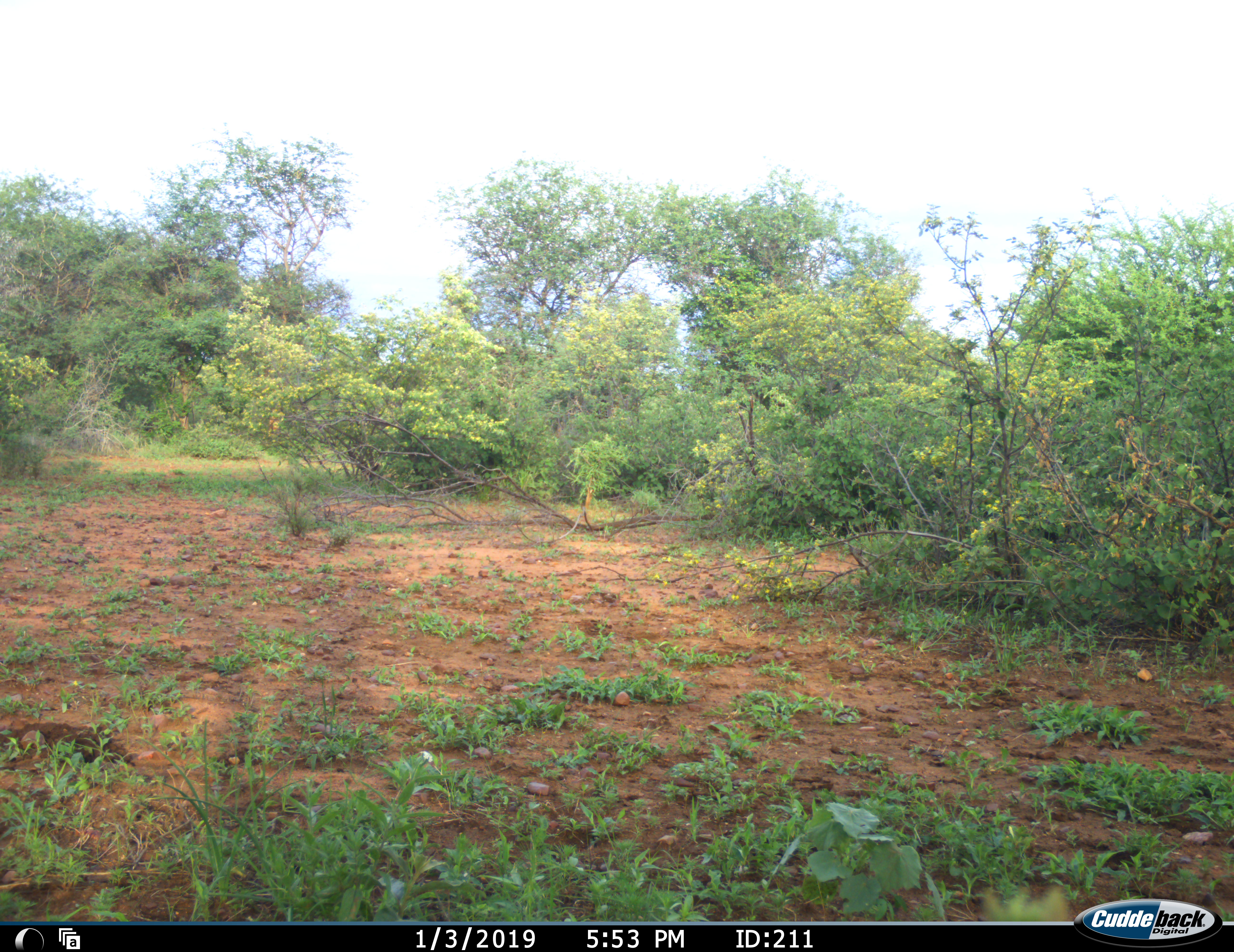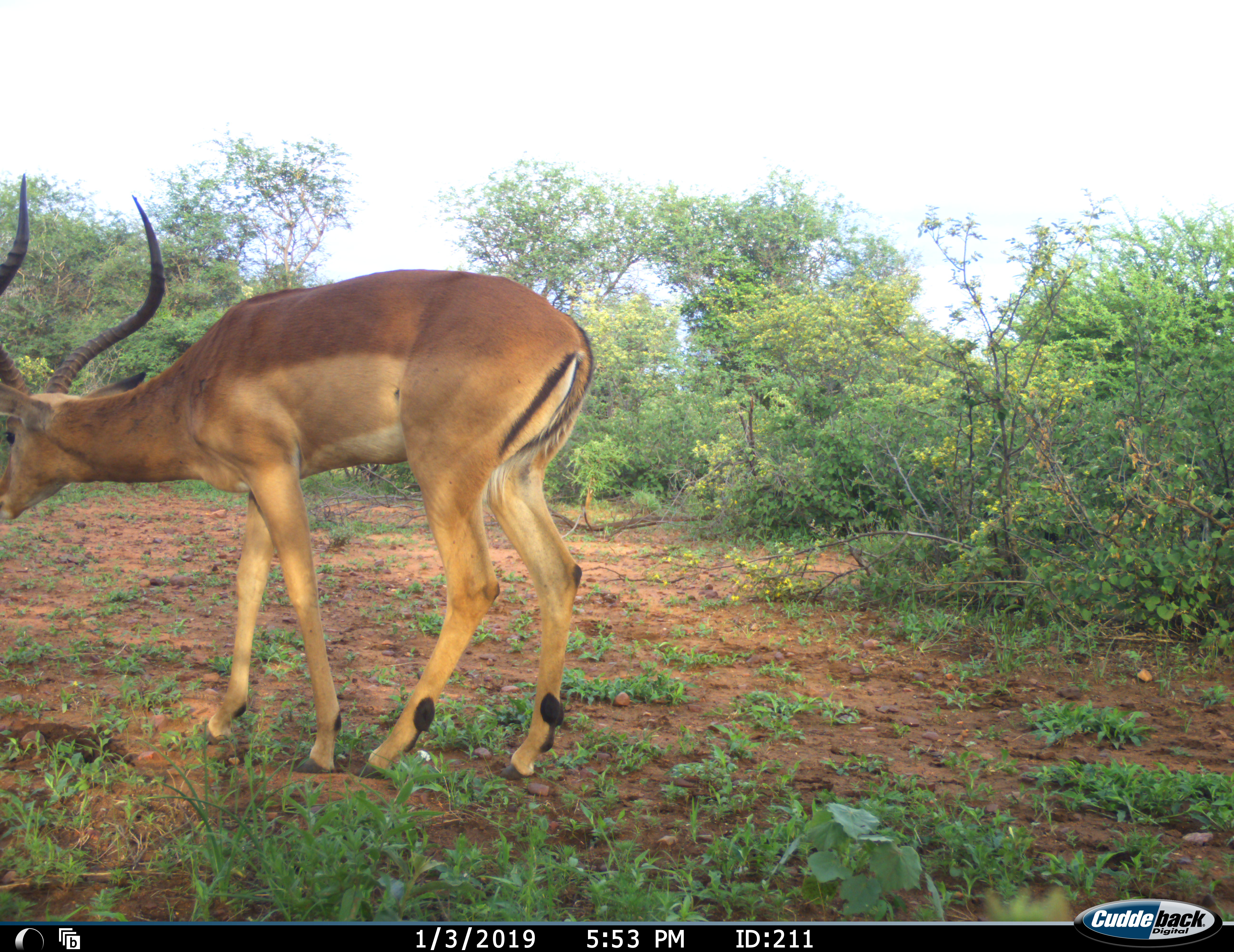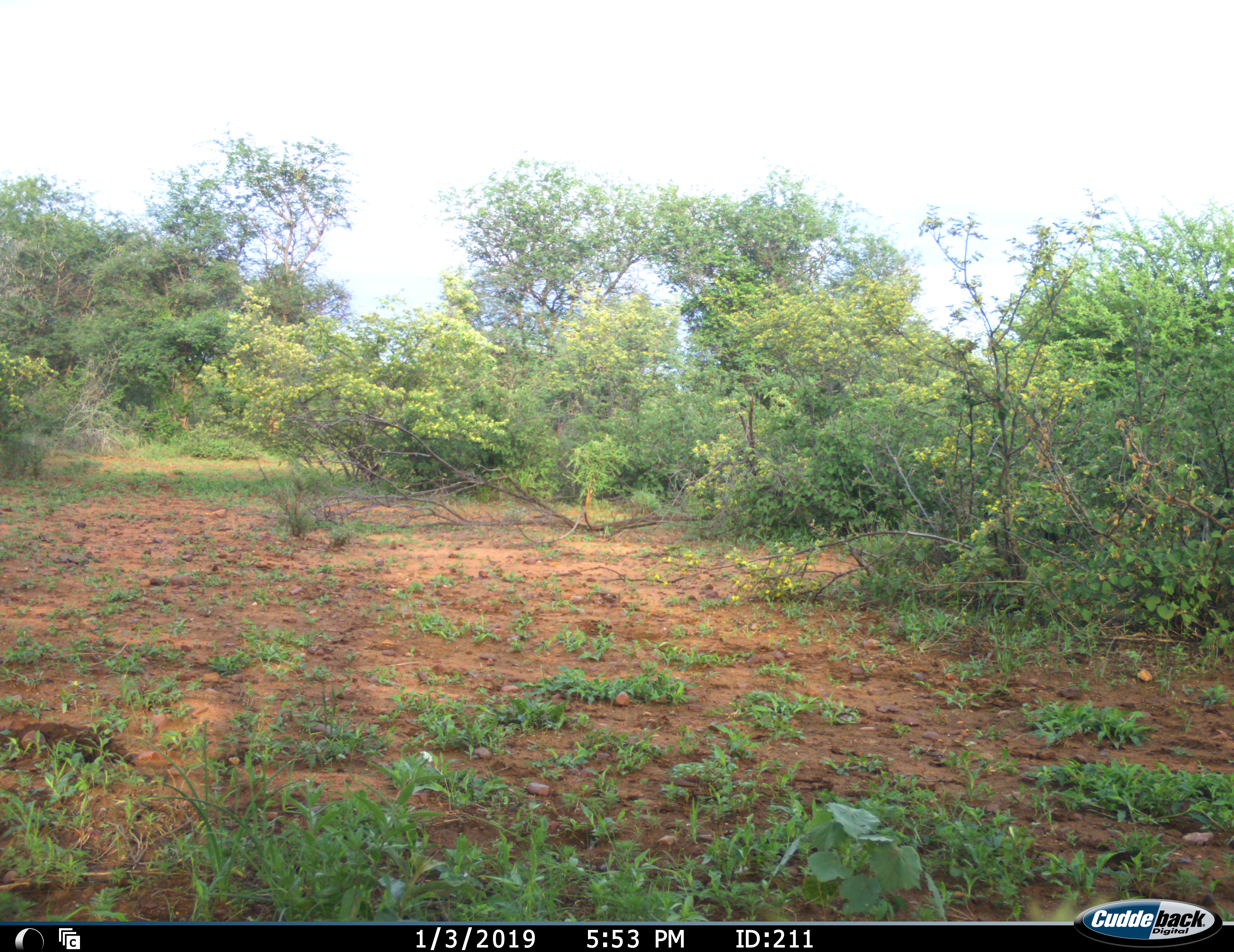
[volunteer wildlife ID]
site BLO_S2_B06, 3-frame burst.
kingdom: Animalia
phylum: Chordata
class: Mammalia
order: Artiodactyla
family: Bovidae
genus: Aepyceros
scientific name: Aepyceros melampus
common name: impala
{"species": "impala (Aepyceros melampus)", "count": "1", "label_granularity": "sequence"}